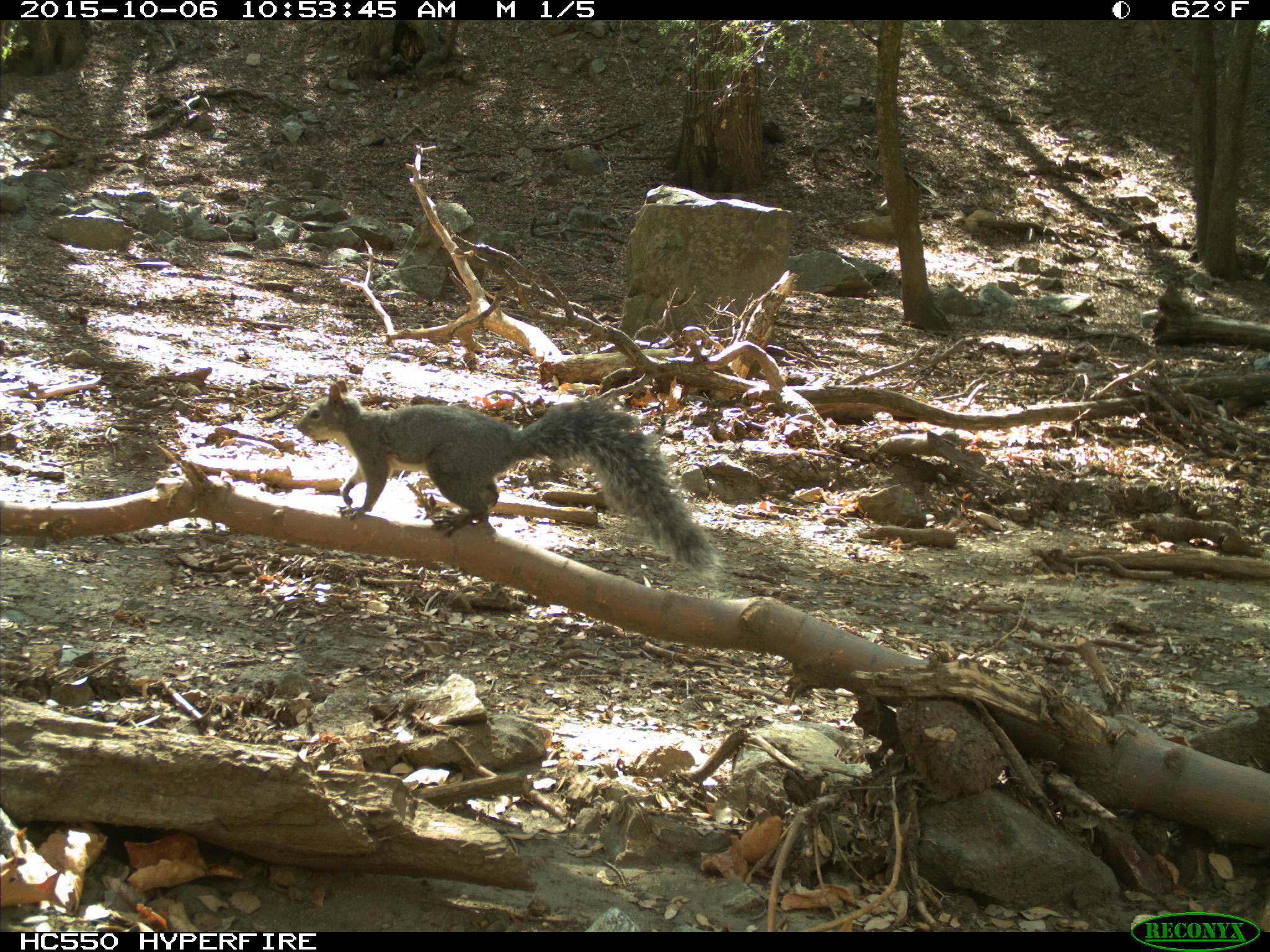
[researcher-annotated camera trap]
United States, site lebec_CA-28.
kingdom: Animalia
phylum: Chordata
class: Mammalia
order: Rodentia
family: Sciuridae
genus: Sciurus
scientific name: Sciurus carolinensis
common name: eastern gray squirrel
Sciurus carolinensis (eastern gray squirrel).